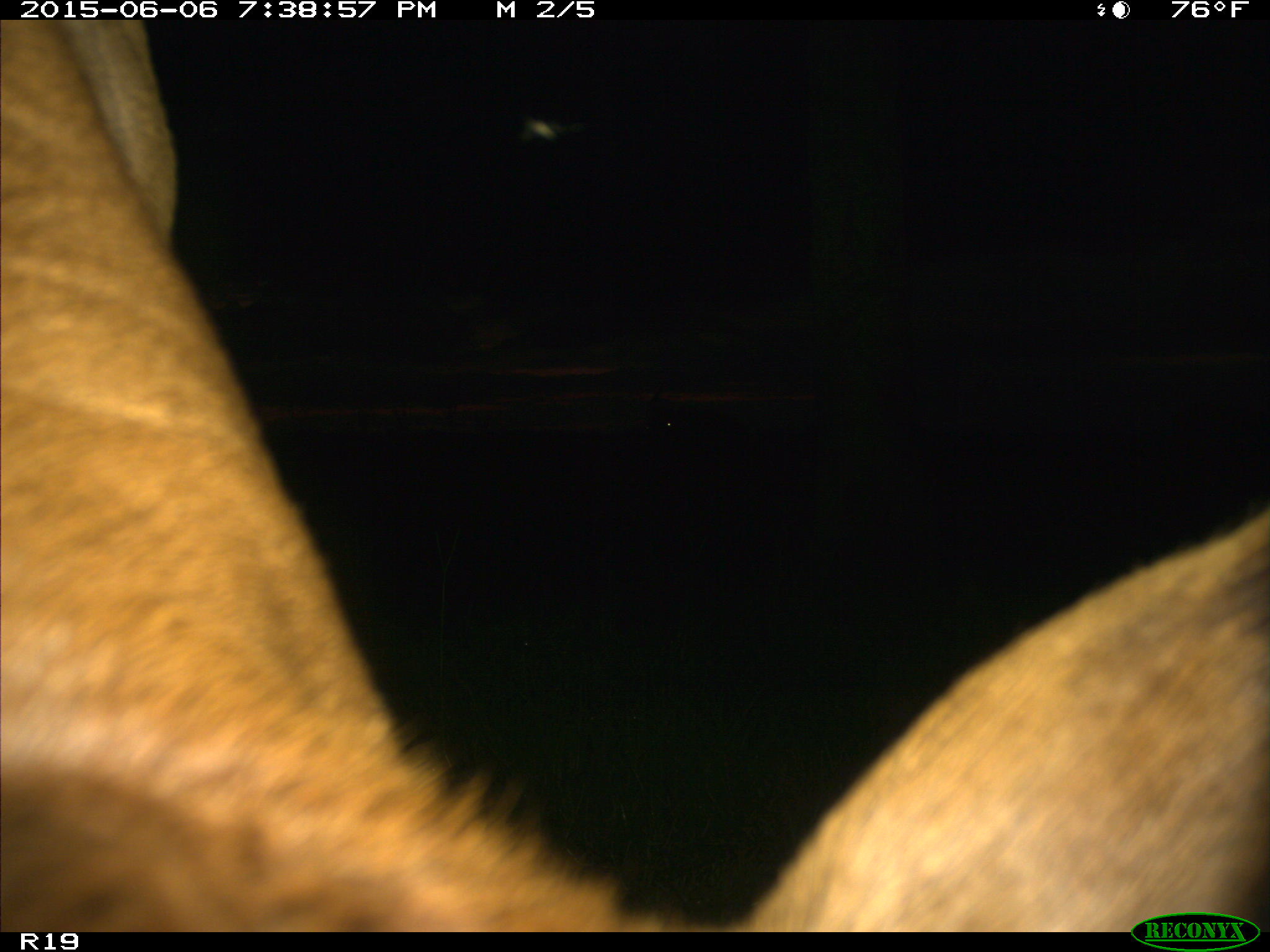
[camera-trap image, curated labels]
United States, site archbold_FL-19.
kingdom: Animalia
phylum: Chordata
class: Mammalia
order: Artiodactyla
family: Bovidae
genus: Bos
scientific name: Bos taurus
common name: domestic cow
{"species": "Bos taurus (domestic cow)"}